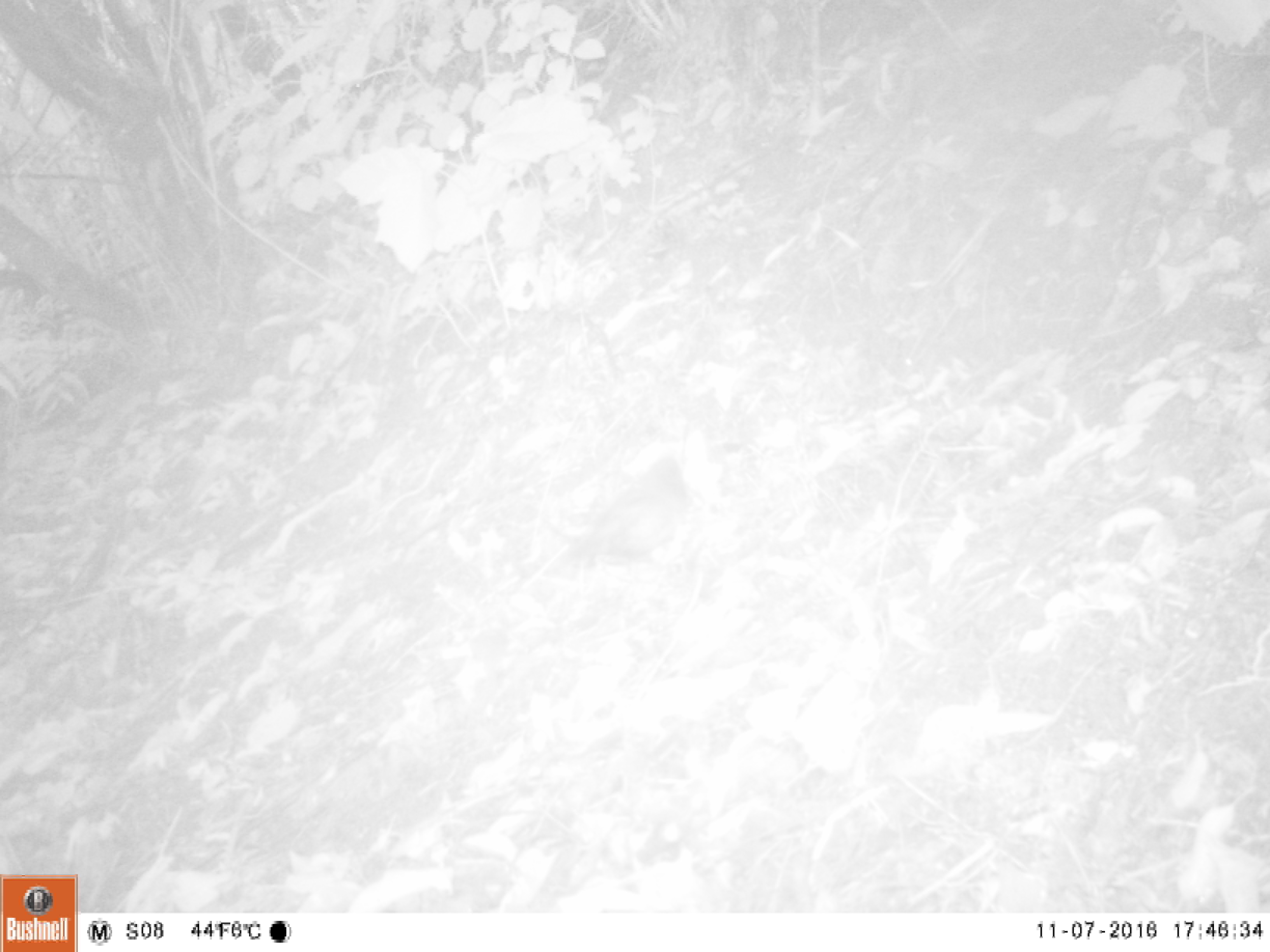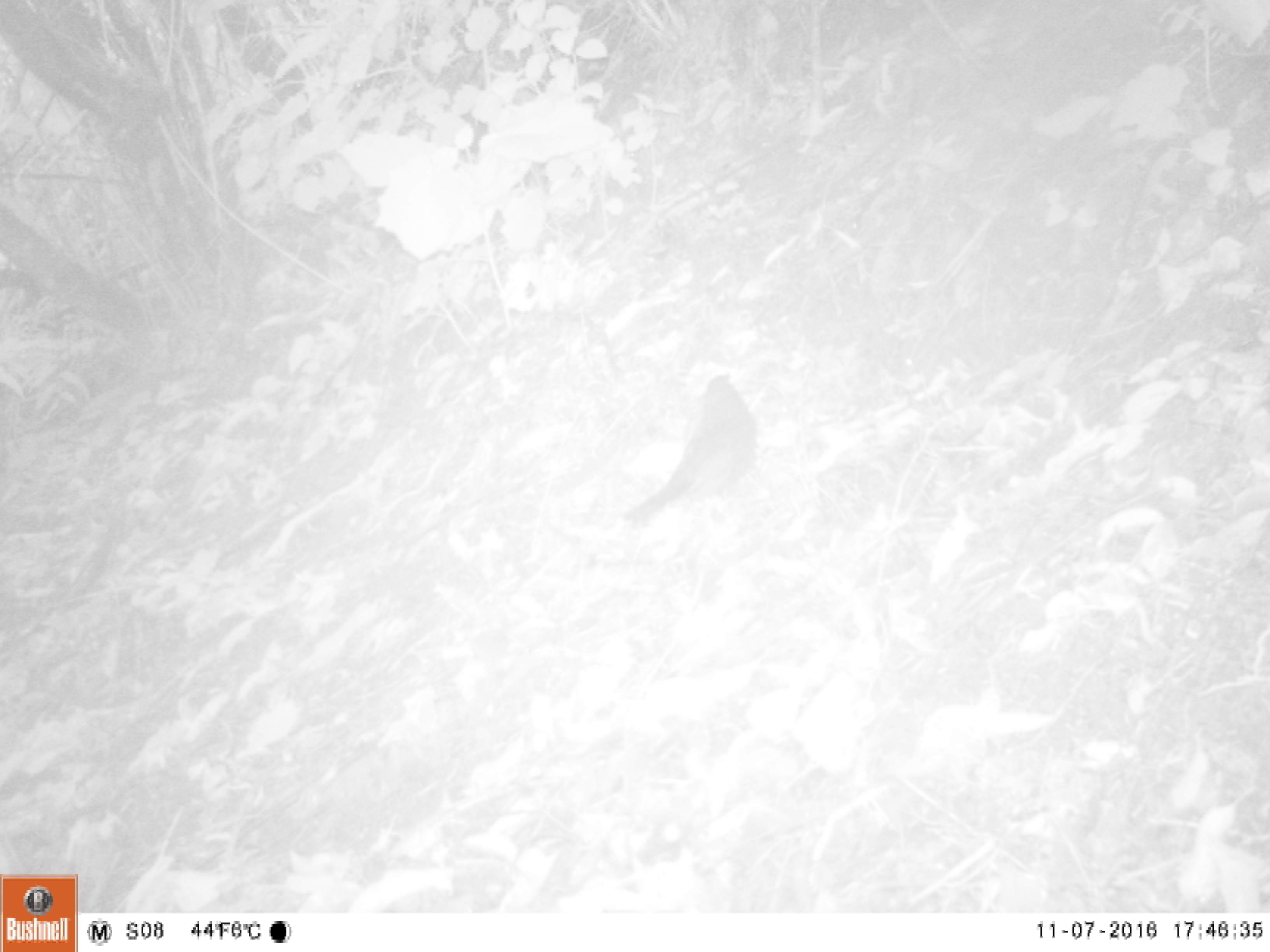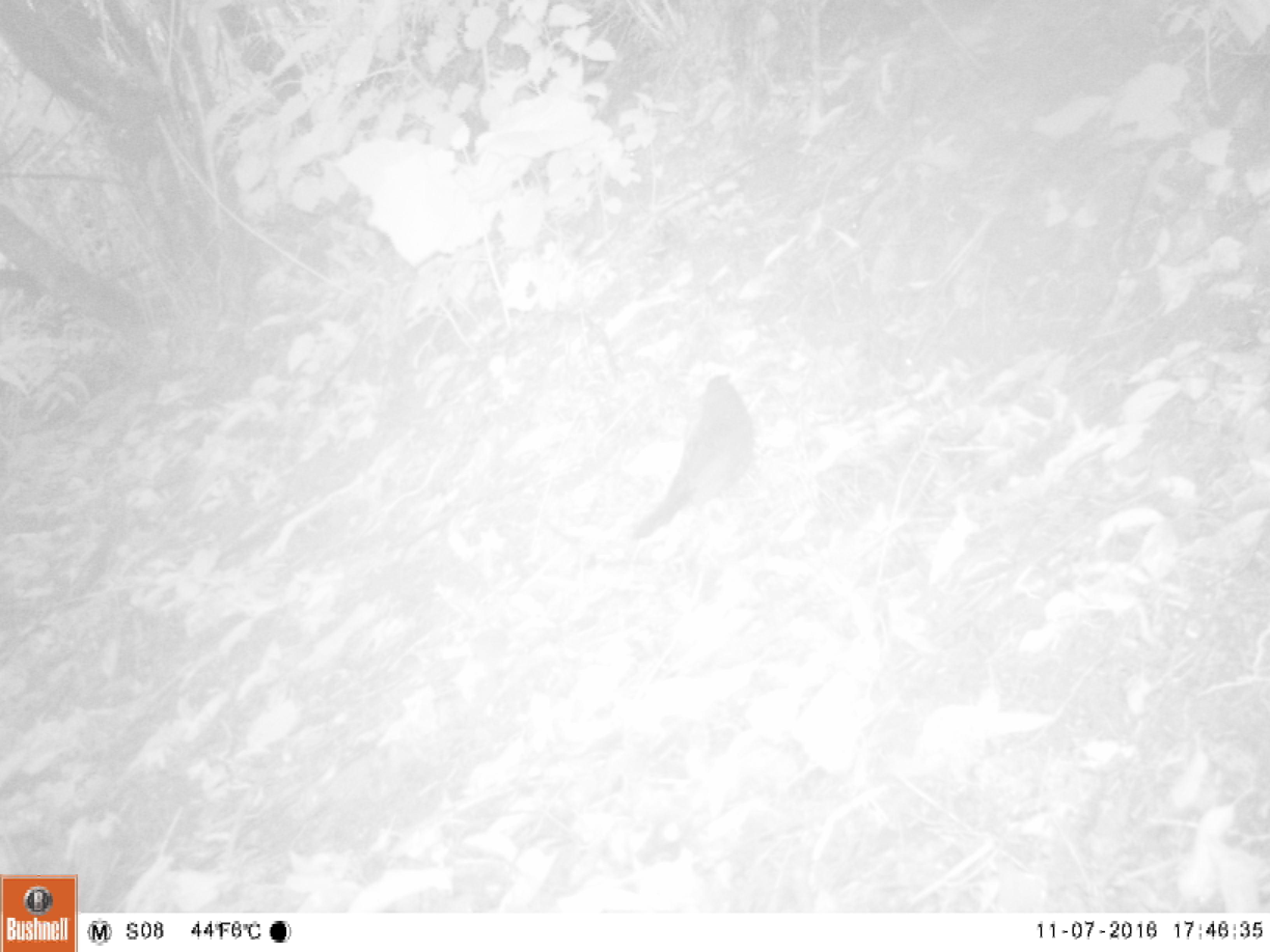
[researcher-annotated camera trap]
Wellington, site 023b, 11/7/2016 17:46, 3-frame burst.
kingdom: Animalia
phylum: Chordata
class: Aves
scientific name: Aves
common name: bird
Bird (Aves).